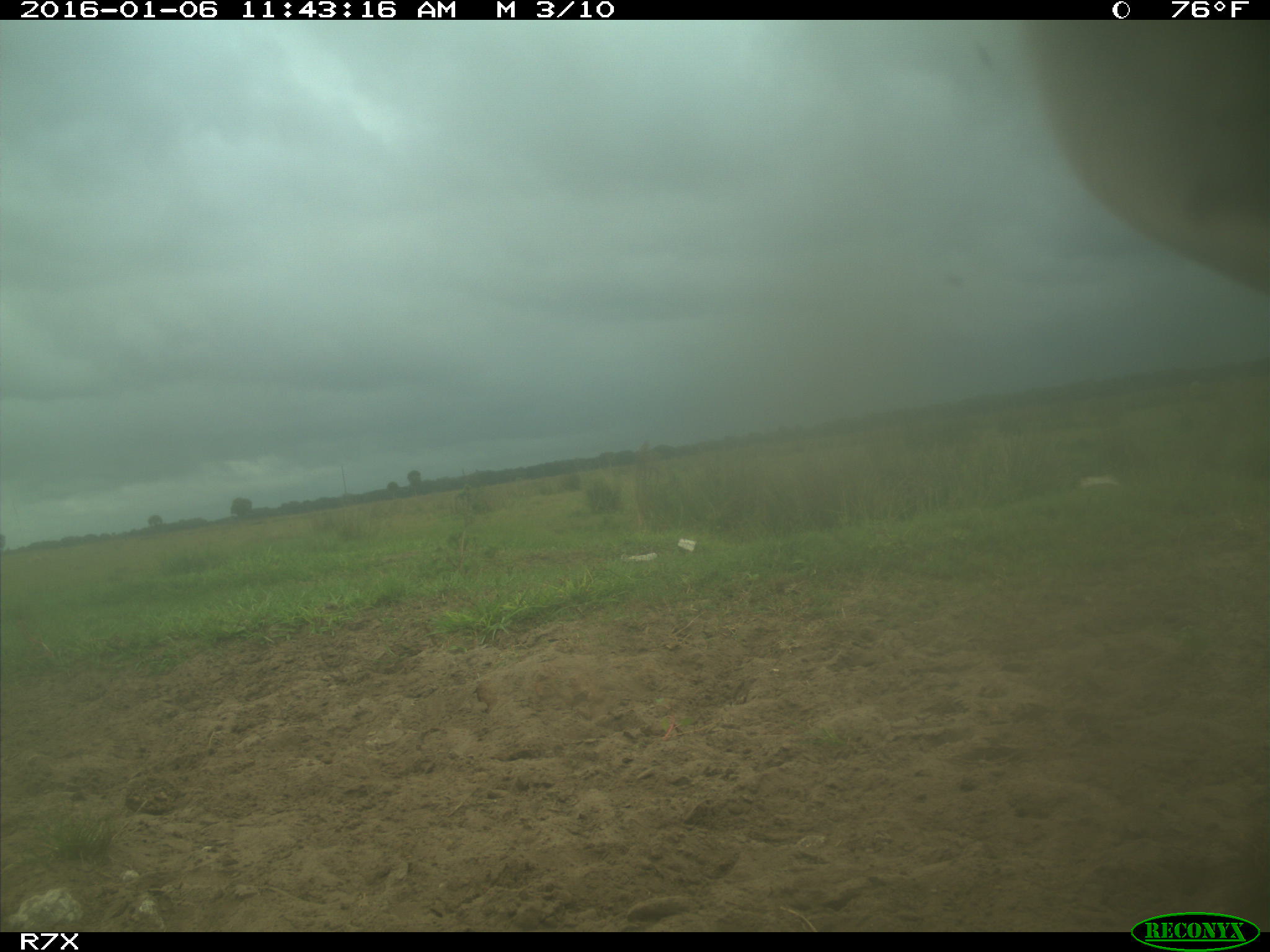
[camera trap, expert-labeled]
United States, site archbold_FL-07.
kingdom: Animalia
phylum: Chordata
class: Mammalia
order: Artiodactyla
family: Bovidae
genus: Bos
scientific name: Bos taurus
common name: domestic cow